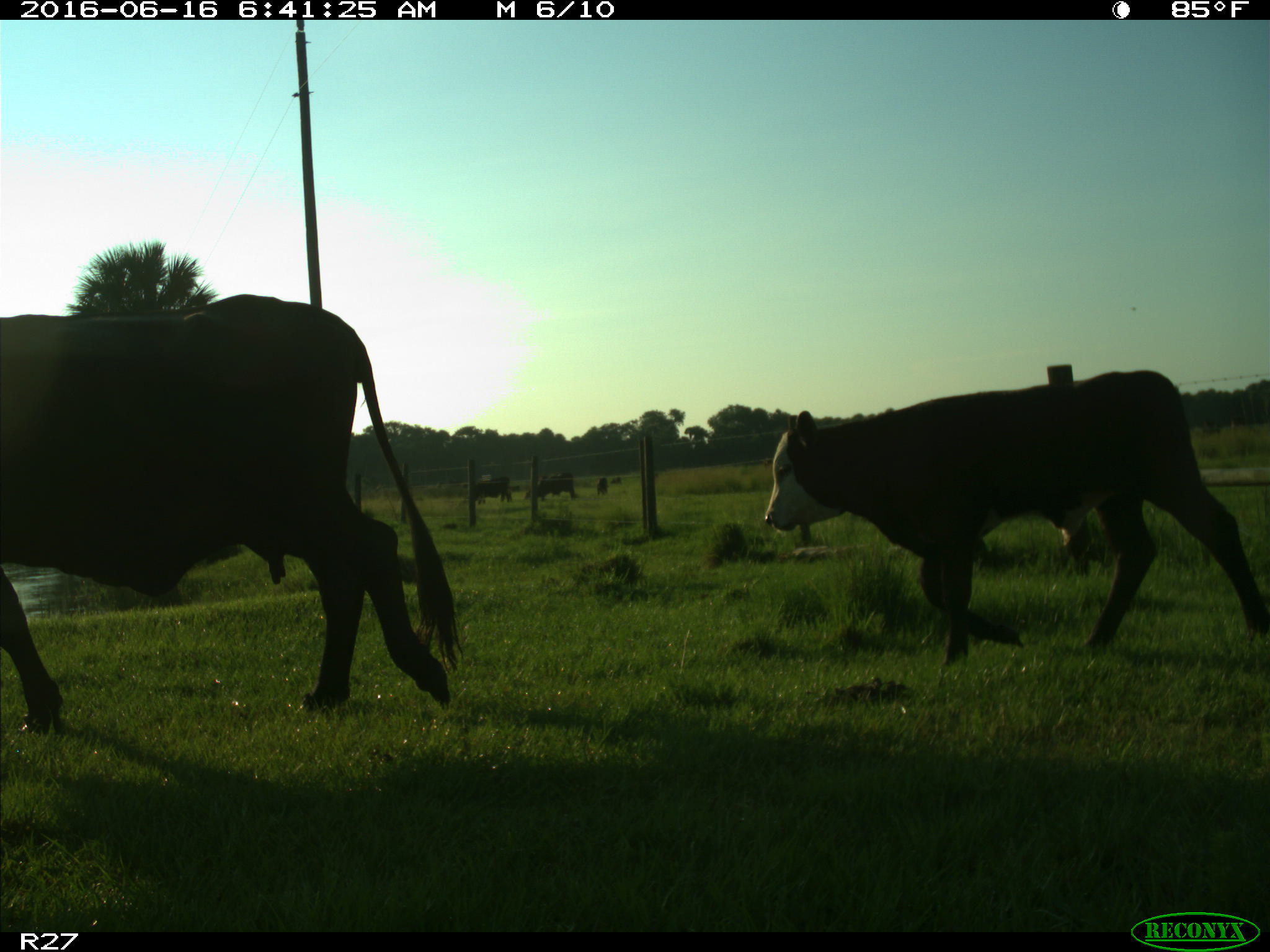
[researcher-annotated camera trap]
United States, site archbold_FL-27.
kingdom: Animalia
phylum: Chordata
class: Mammalia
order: Artiodactyla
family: Bovidae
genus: Bos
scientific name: Bos taurus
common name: domestic cow